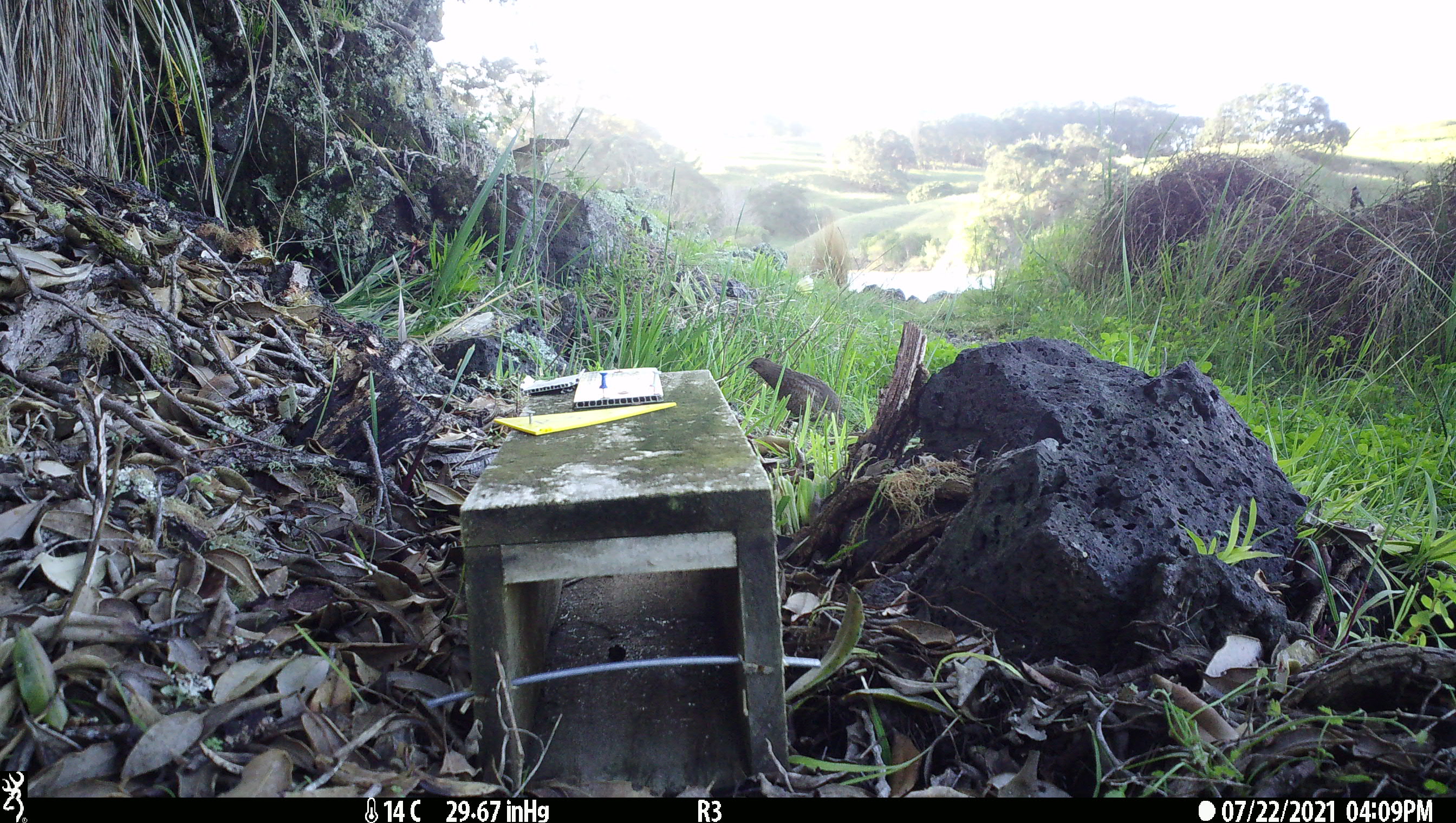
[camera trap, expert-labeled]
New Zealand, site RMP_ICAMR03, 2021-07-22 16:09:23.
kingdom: Animalia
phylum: Chordata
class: Aves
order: Galliformes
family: Phasianidae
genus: Synoicus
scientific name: Synoicus ypsilophorus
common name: brown quail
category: quail brown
Quail brown (brown quail) (Synoicus ypsilophorus).